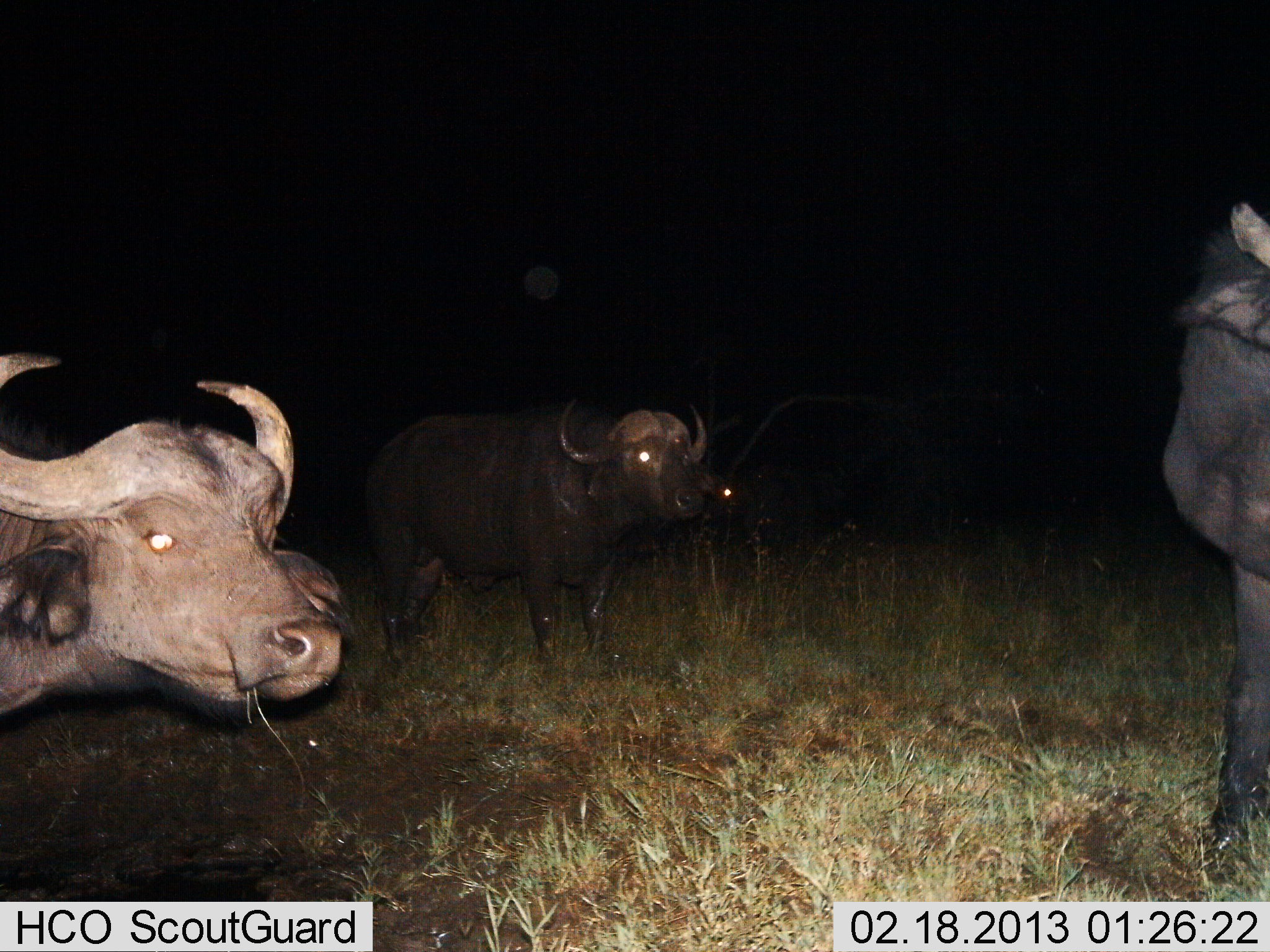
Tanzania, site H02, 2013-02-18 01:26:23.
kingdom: Animalia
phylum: Chordata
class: Mammalia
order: Artiodactyla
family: Bovidae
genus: Syncerus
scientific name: Syncerus caffer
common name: cape buffalo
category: buffalo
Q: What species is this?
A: Buffalo (cape buffalo) (Syncerus caffer).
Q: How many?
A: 3.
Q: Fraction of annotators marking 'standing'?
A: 76%.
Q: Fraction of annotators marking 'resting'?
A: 0%.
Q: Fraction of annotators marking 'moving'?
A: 6%.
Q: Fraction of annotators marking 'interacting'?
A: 3%.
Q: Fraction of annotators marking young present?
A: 0%.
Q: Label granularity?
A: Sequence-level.